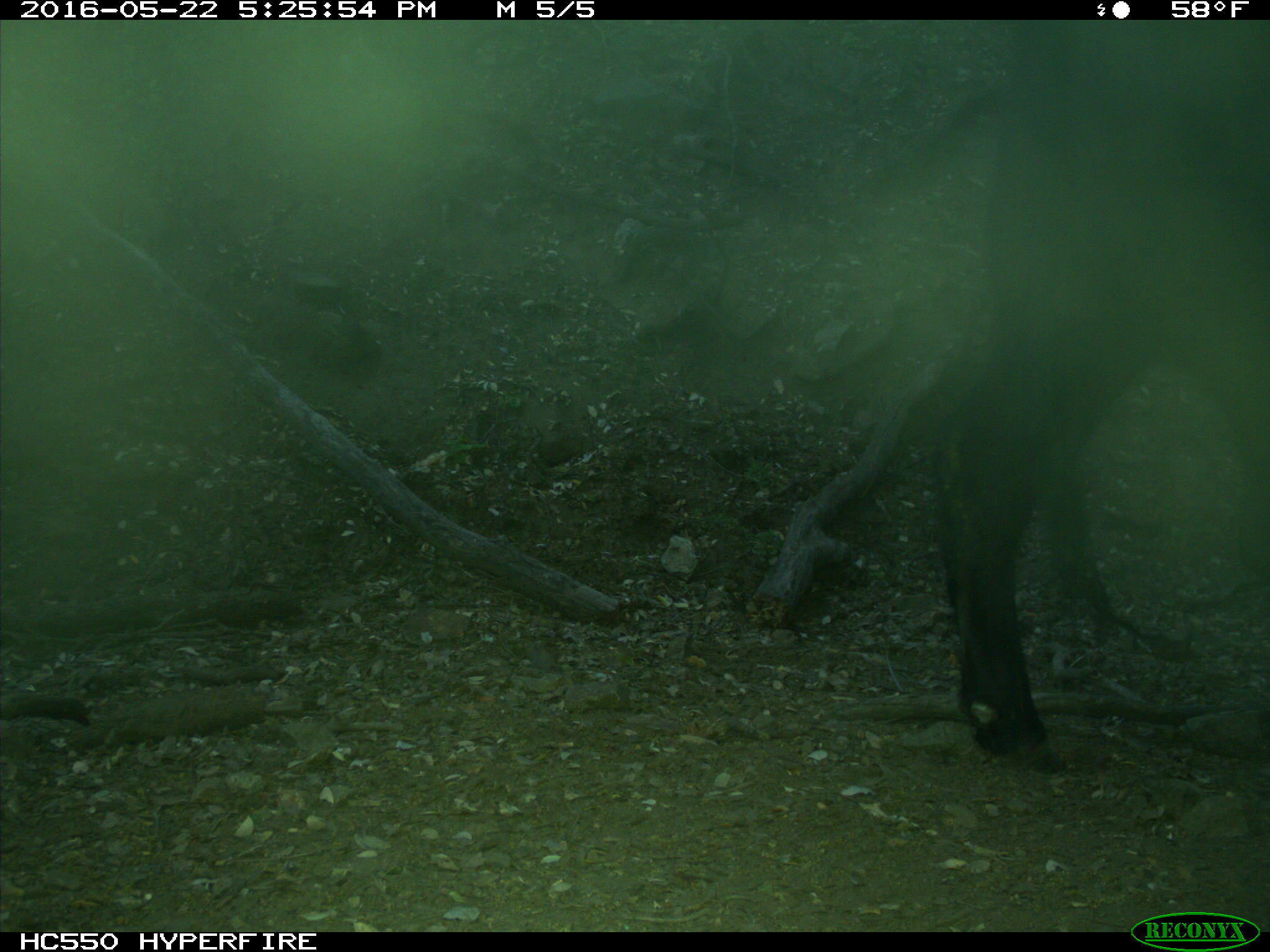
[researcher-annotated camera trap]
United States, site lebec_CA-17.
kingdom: Animalia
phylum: Chordata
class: Mammalia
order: Artiodactyla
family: Bovidae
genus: Bos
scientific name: Bos taurus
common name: domestic cow